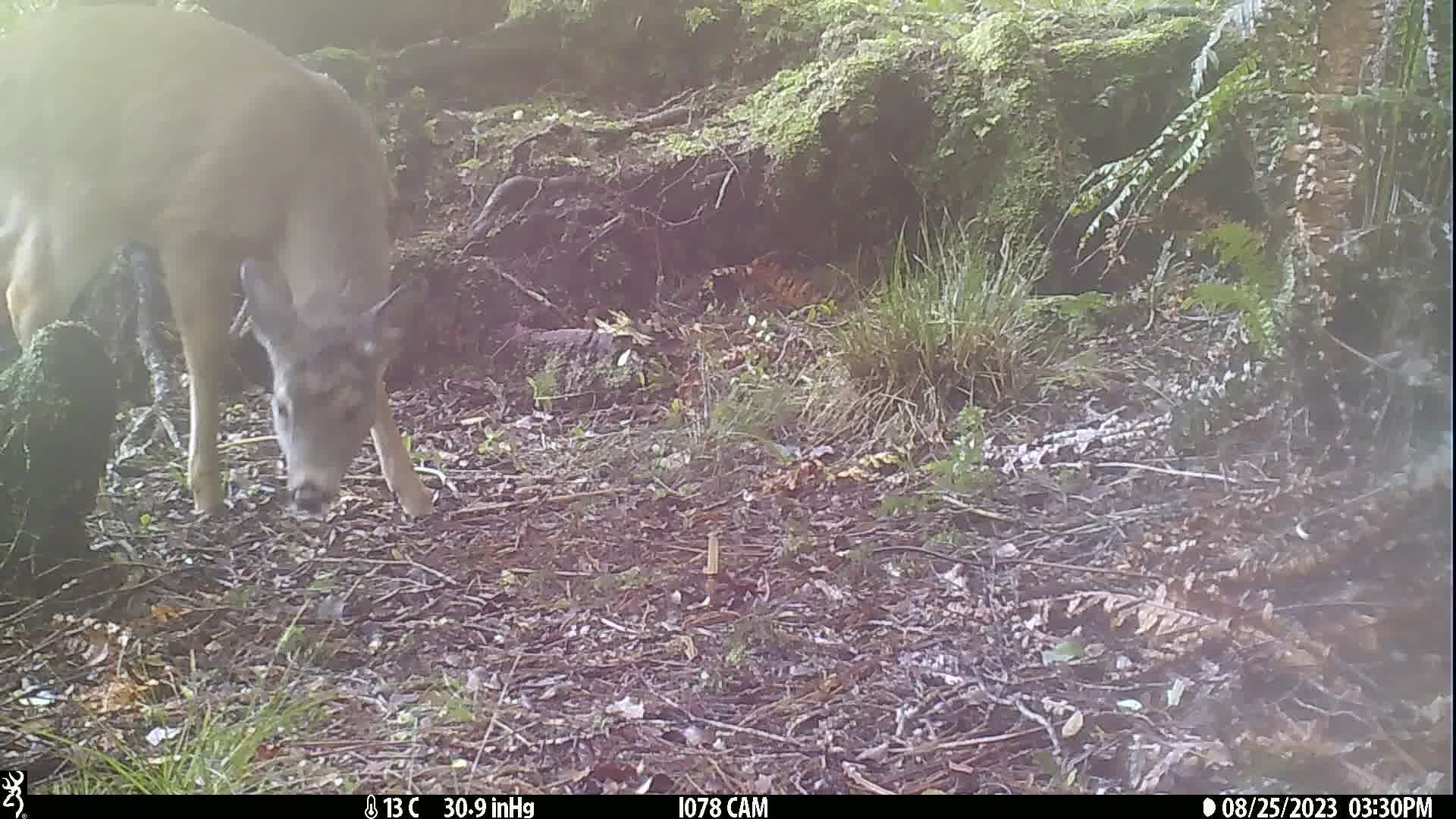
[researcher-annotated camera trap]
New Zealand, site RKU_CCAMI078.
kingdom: Animalia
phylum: Chordata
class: Mammalia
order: Artiodactyla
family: Cervidae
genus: Odocoileus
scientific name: Odocoileus virginianus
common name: white-tailed deer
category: white tailed deer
White tailed deer (white-tailed deer) (Odocoileus virginianus).